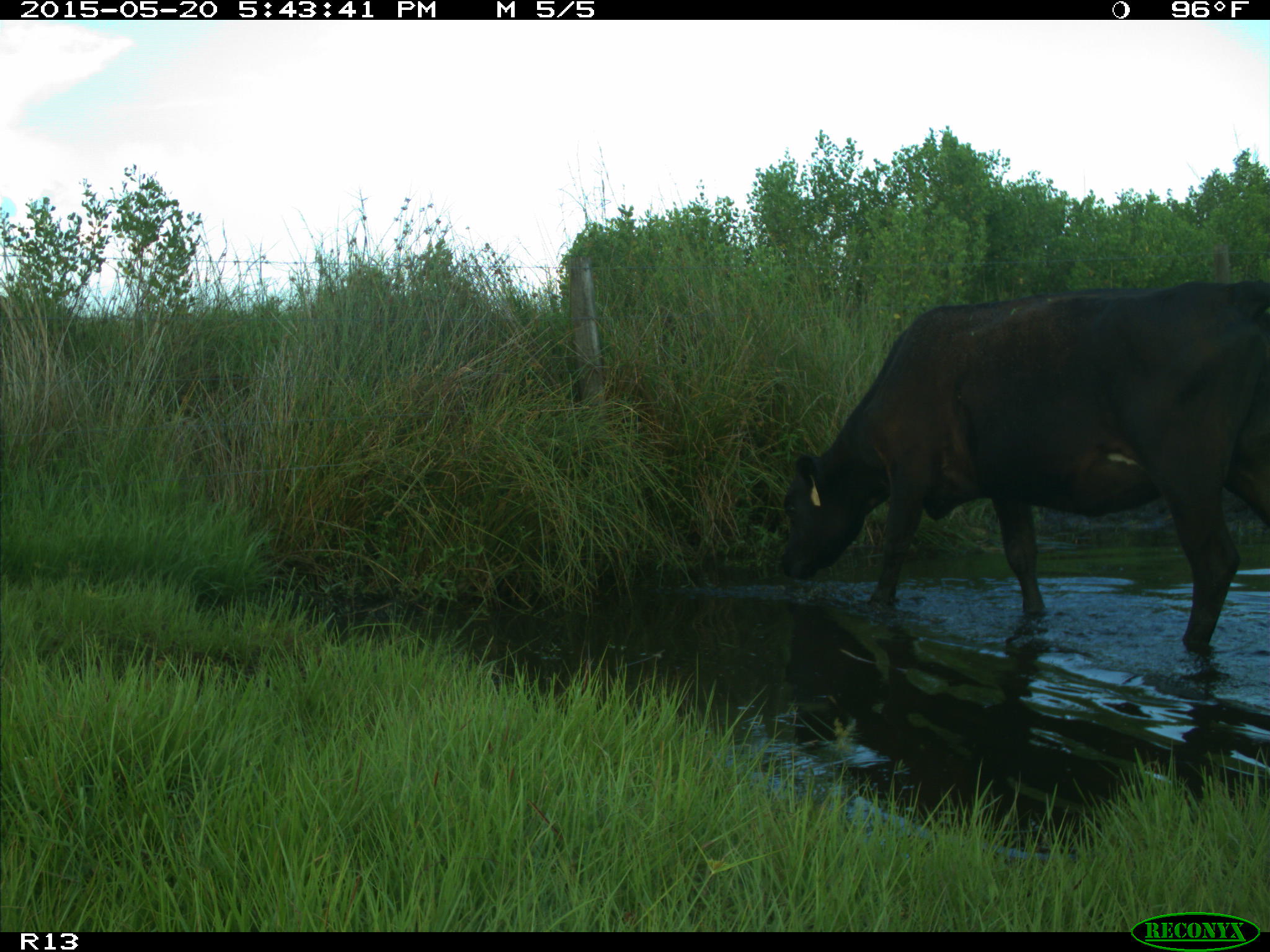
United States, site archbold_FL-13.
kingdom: Animalia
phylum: Chordata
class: Mammalia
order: Artiodactyla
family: Bovidae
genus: Bos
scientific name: Bos taurus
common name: domestic cow